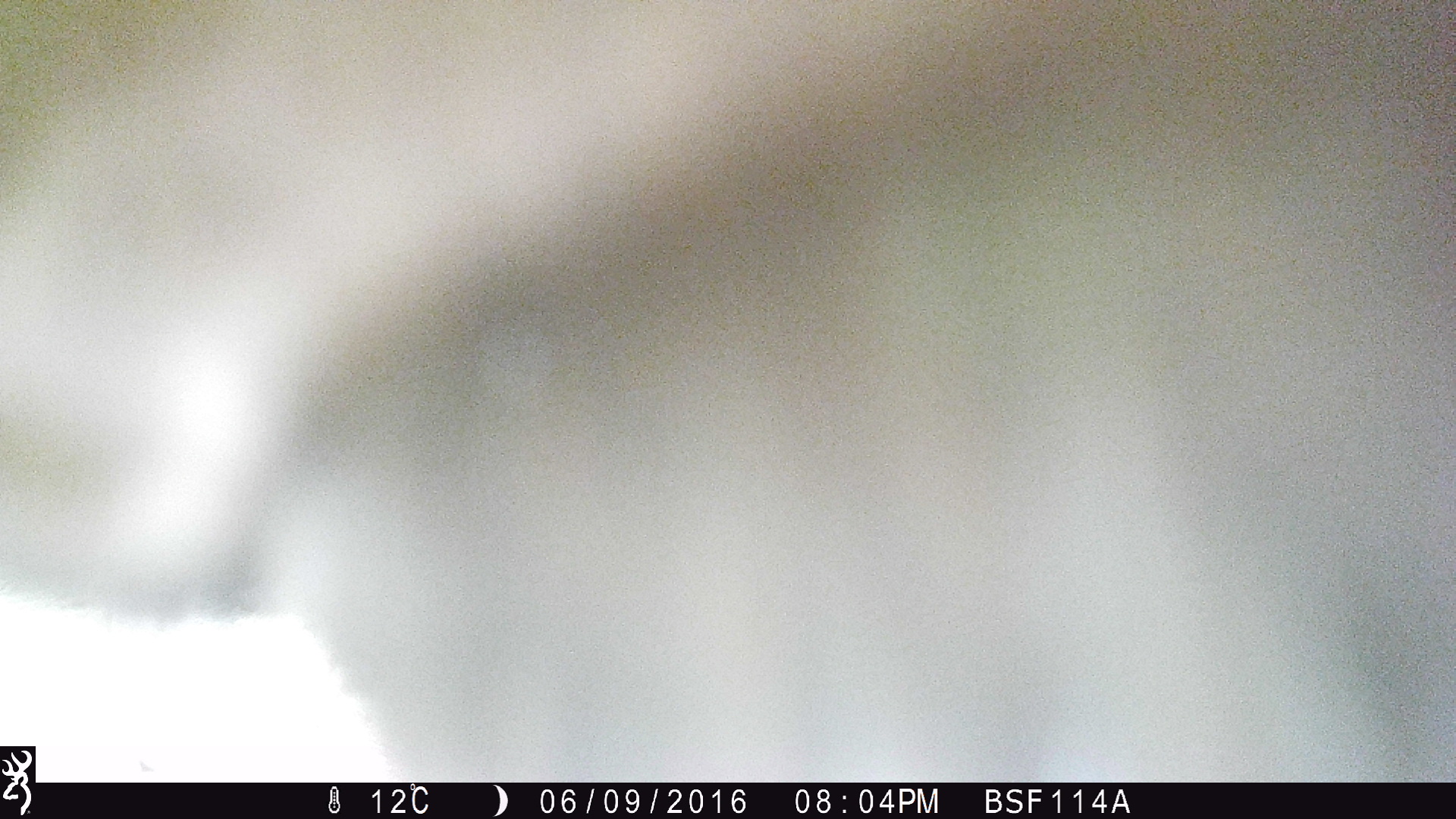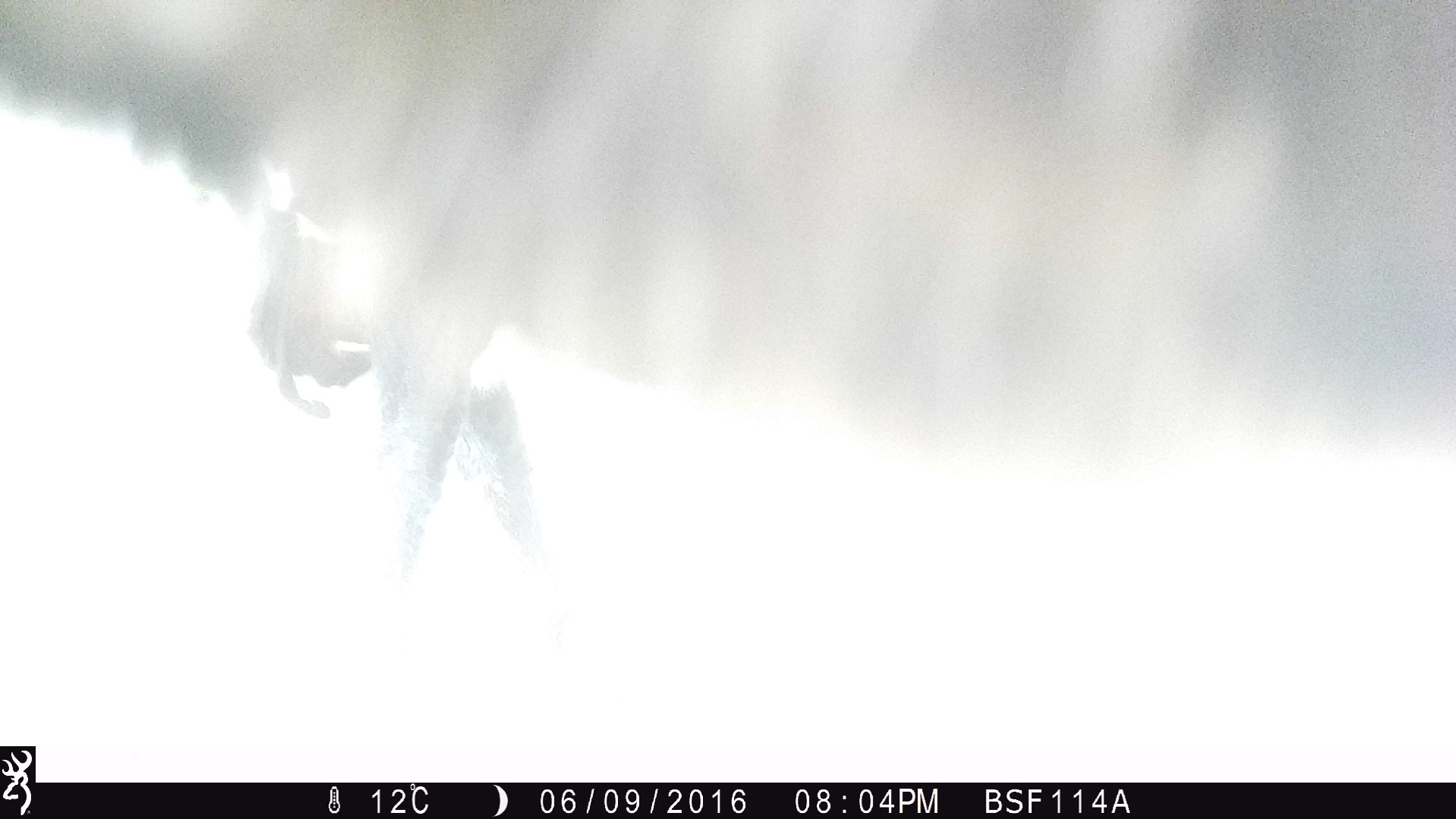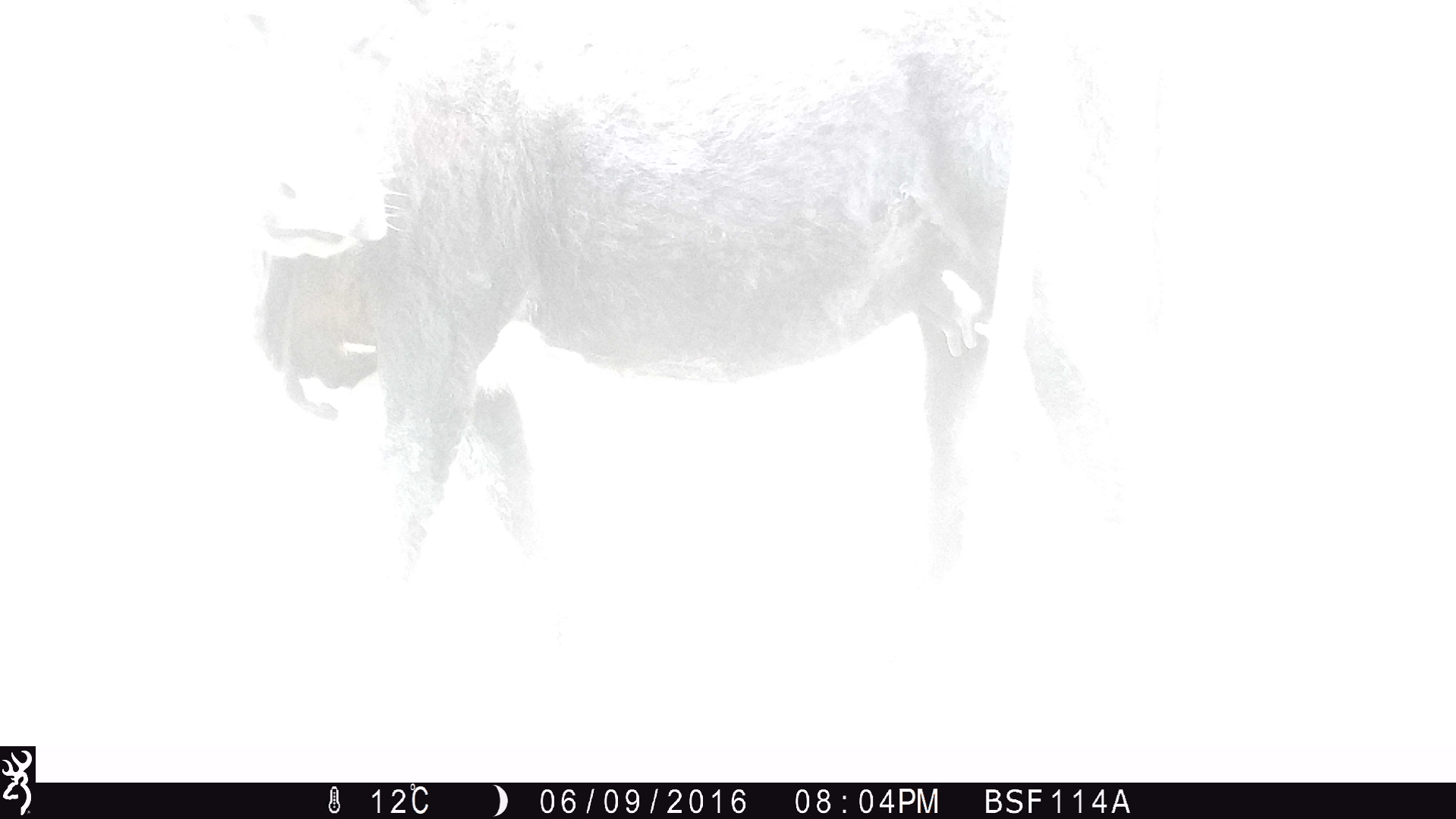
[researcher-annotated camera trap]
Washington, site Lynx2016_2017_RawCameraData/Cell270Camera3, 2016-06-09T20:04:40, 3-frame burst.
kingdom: Animalia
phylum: Chordata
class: Mammalia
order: Artiodactyla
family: Bovidae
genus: Bos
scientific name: Bos taurus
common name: domestic cattle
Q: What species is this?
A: Domestic cattle (Bos taurus).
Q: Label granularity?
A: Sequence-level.